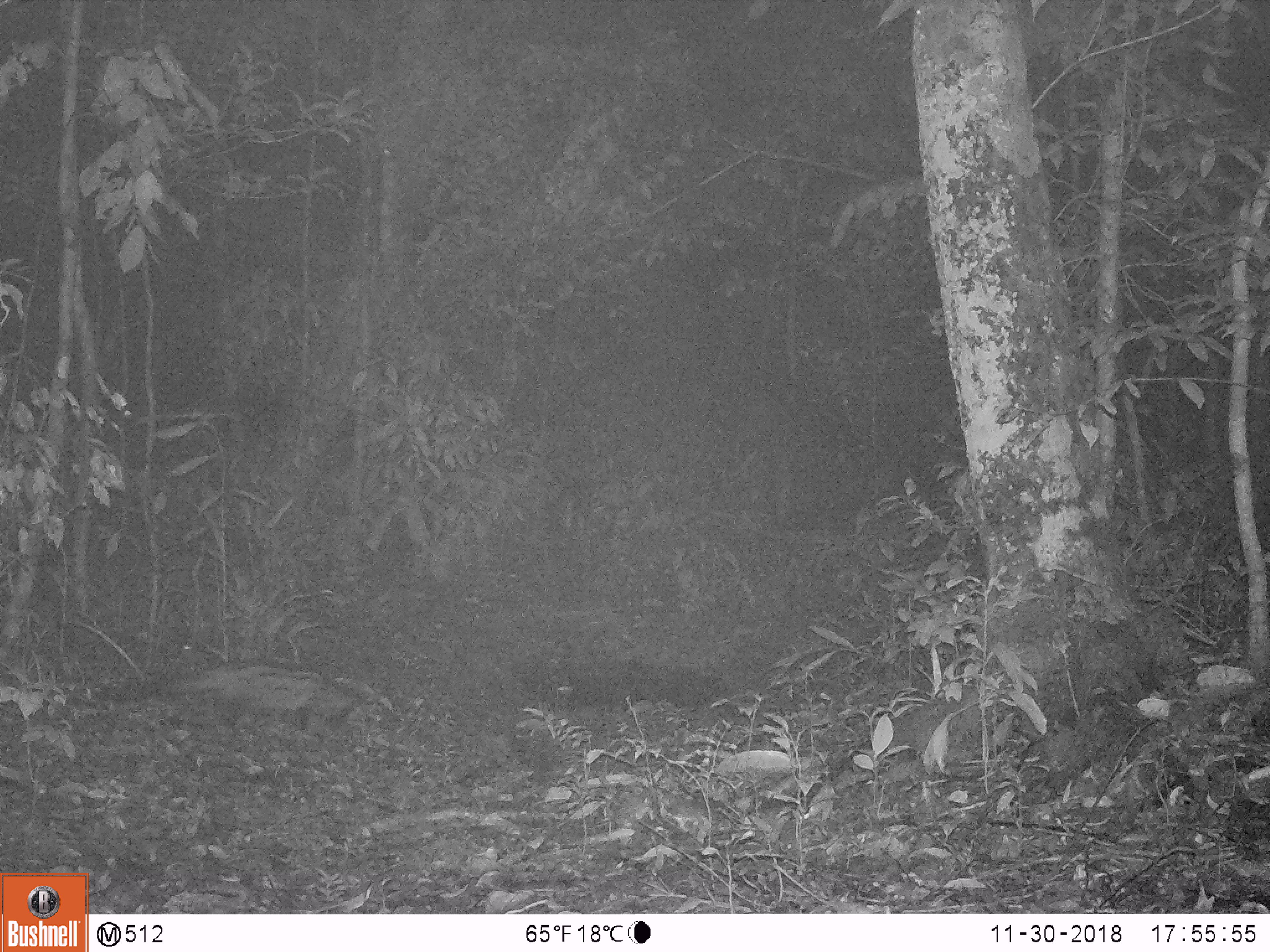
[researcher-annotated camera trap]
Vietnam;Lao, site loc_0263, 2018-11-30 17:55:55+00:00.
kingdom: Animalia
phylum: Chordata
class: Mammalia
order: Carnivora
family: Viverridae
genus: Paradoxurus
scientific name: Paradoxurus hermaphroditus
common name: common palm civet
Common palm civet (Paradoxurus hermaphroditus). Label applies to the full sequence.